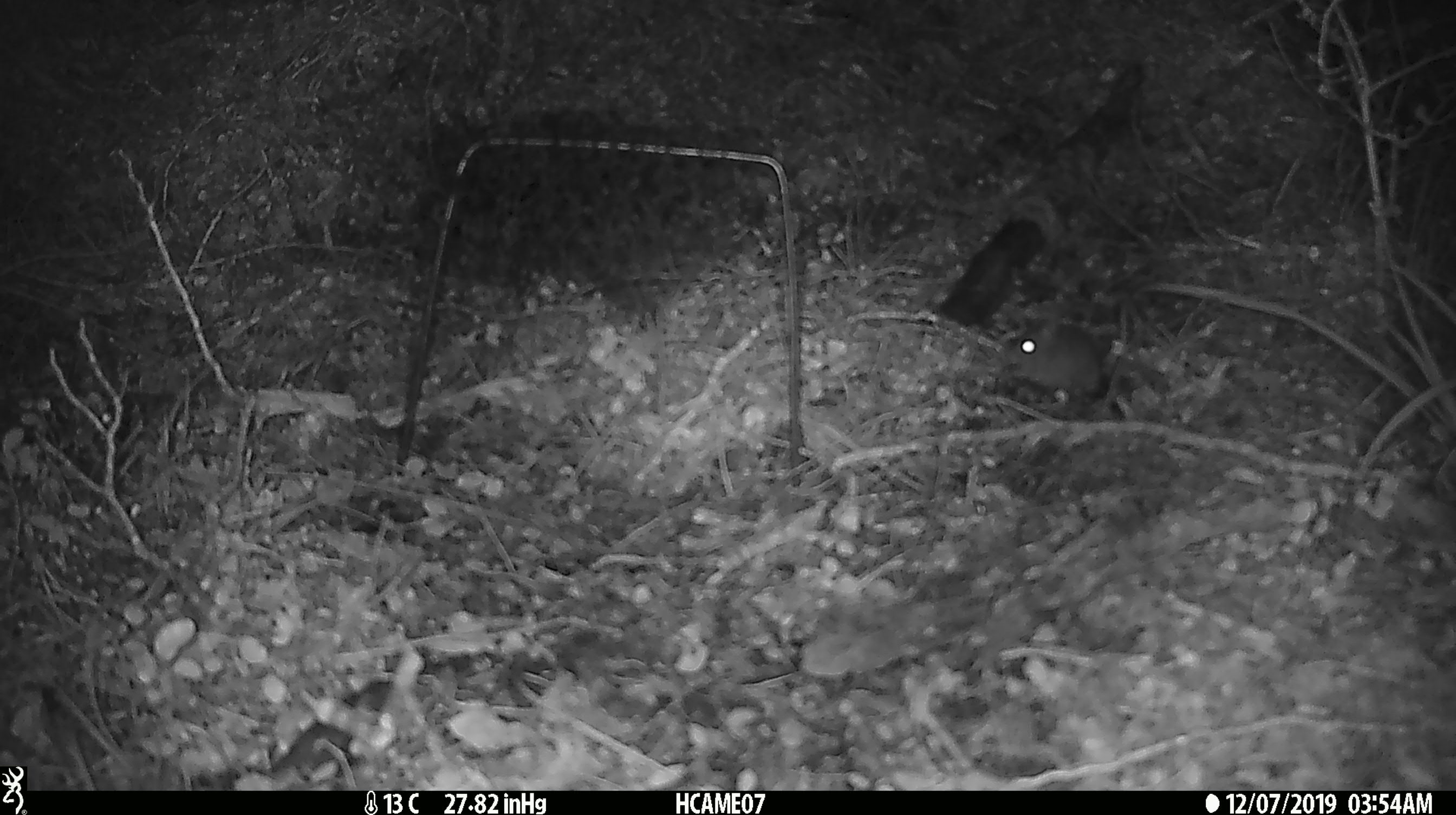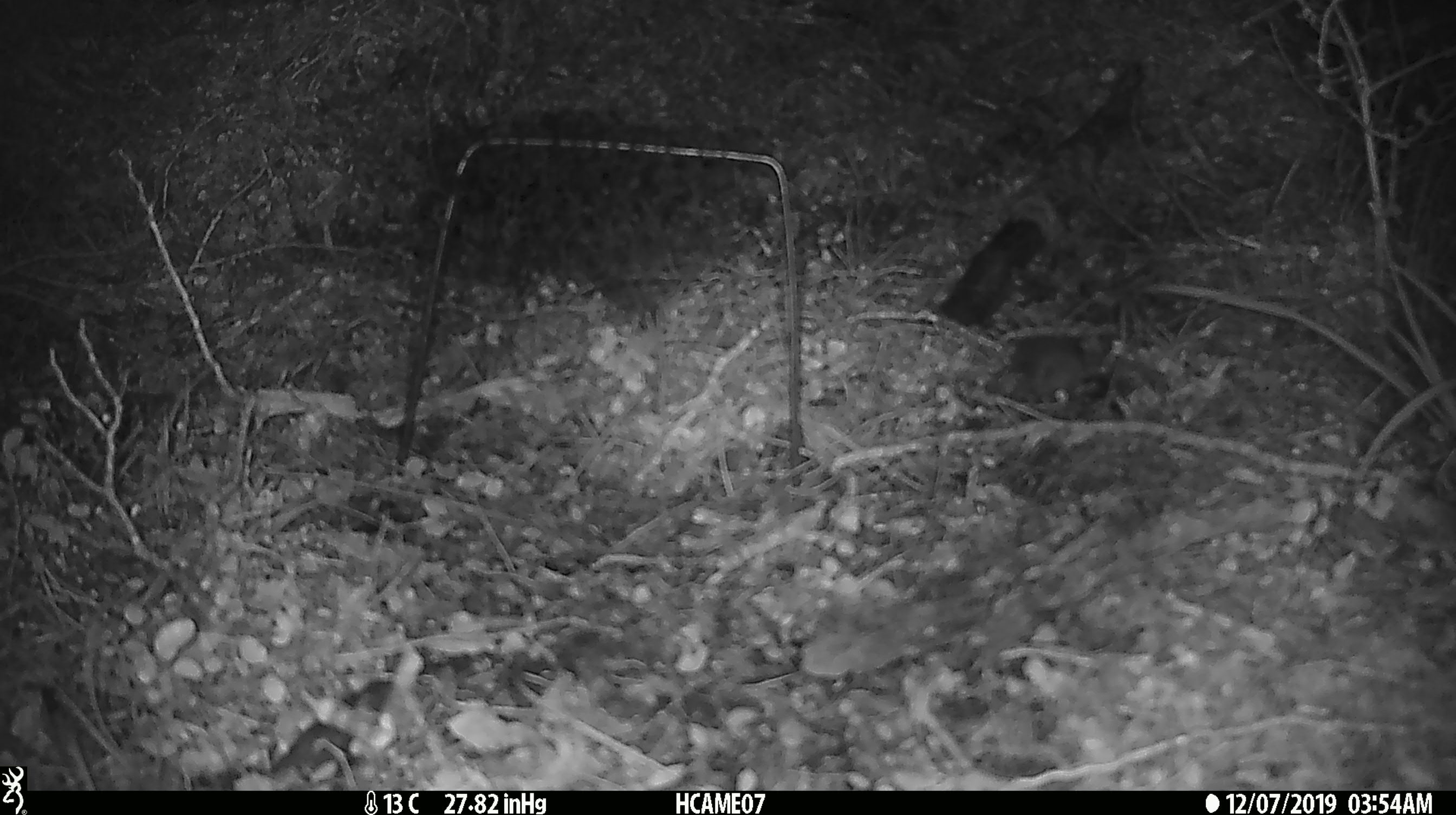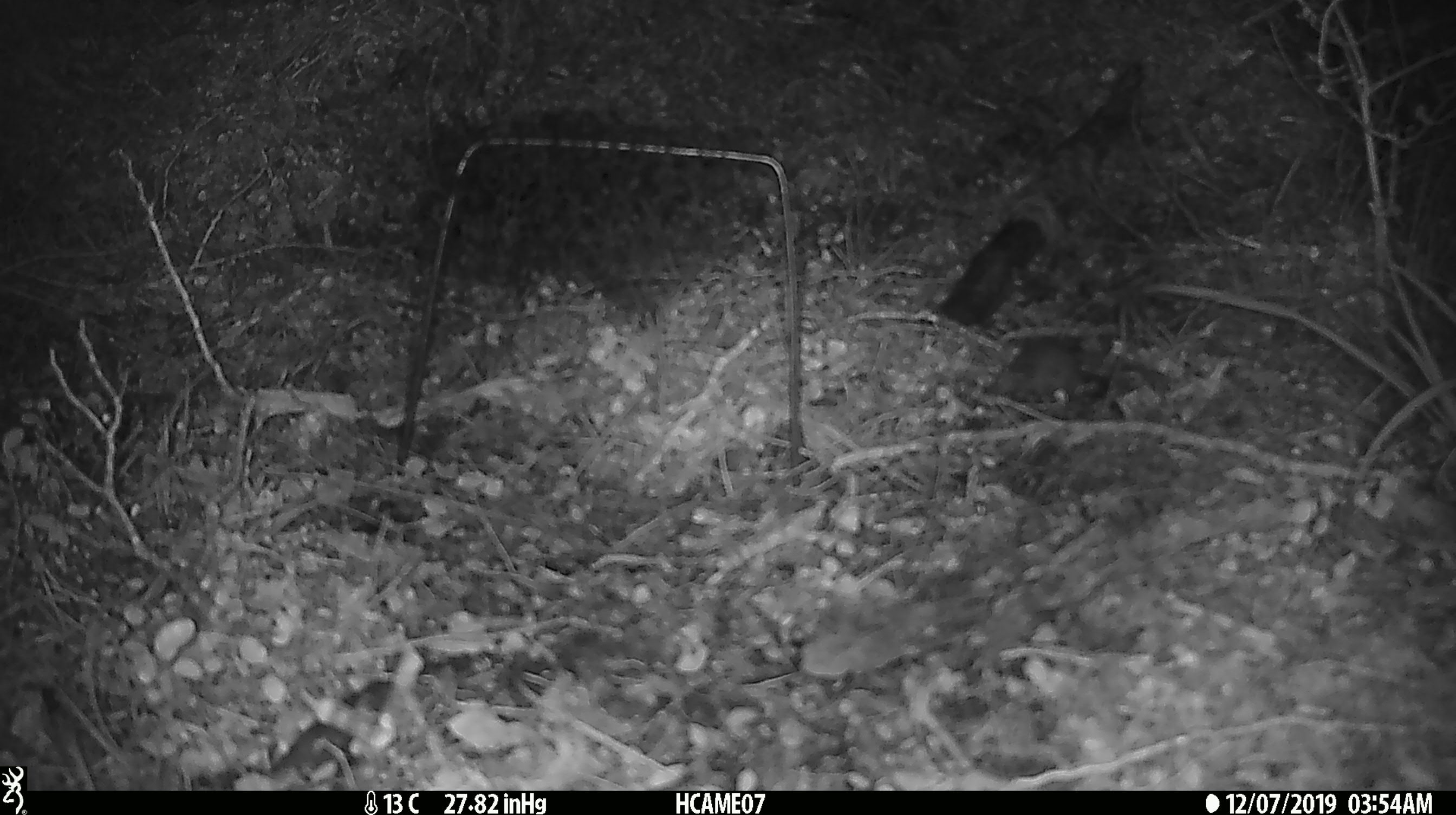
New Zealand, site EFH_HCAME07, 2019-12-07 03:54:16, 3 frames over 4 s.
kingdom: Animalia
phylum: Chordata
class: Mammalia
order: Rodentia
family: Muridae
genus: Mus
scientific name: Mus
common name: mouse